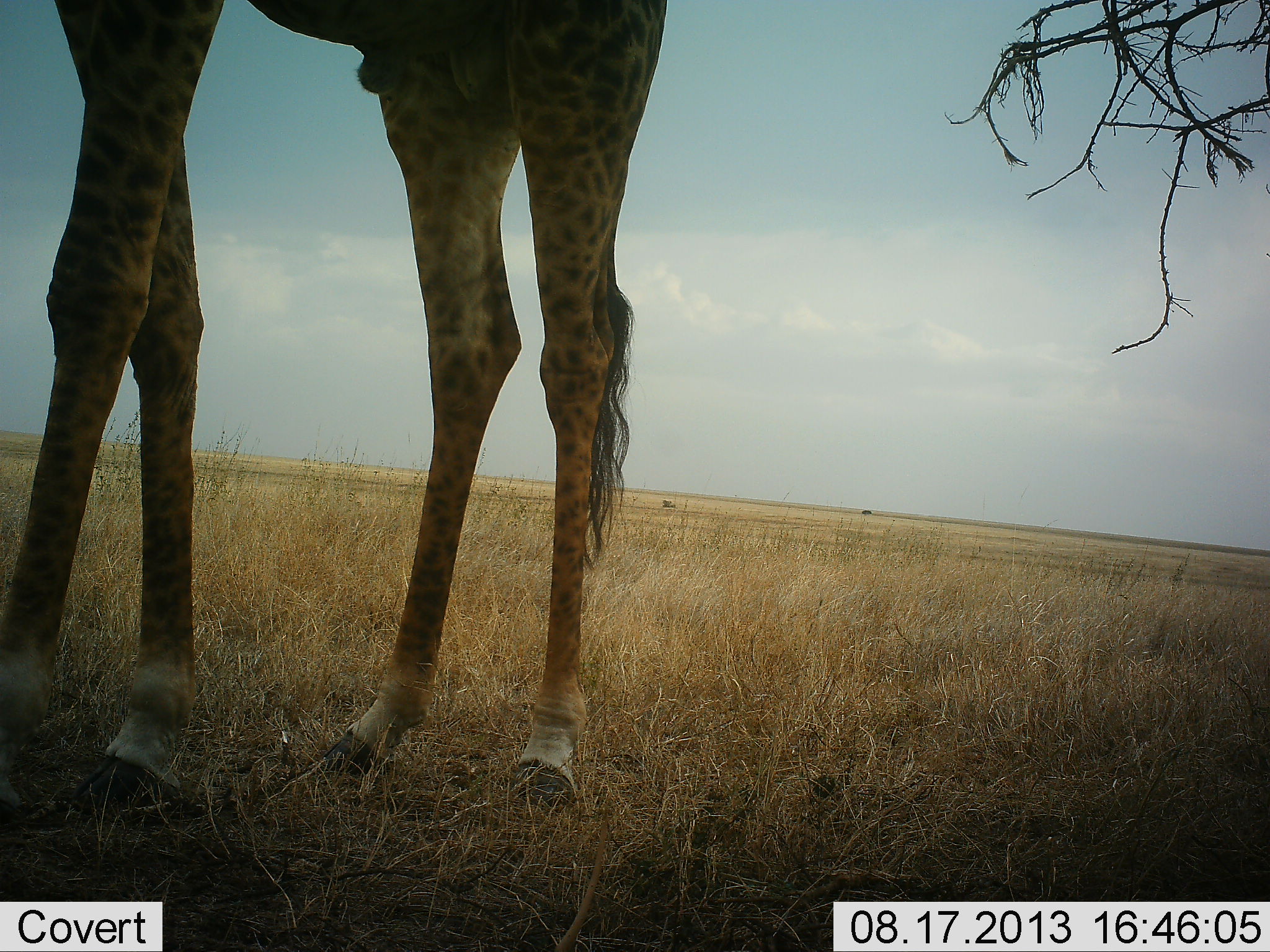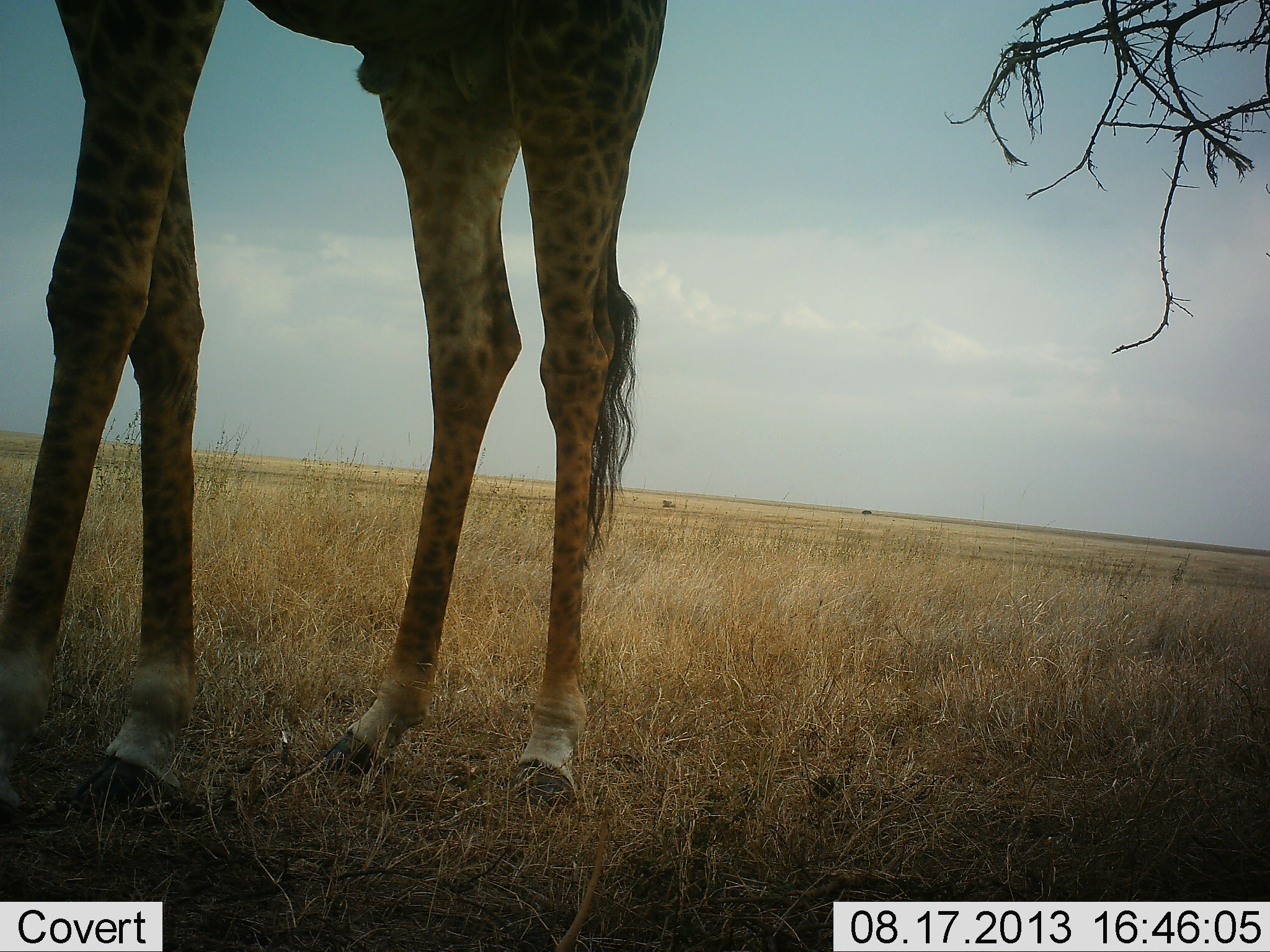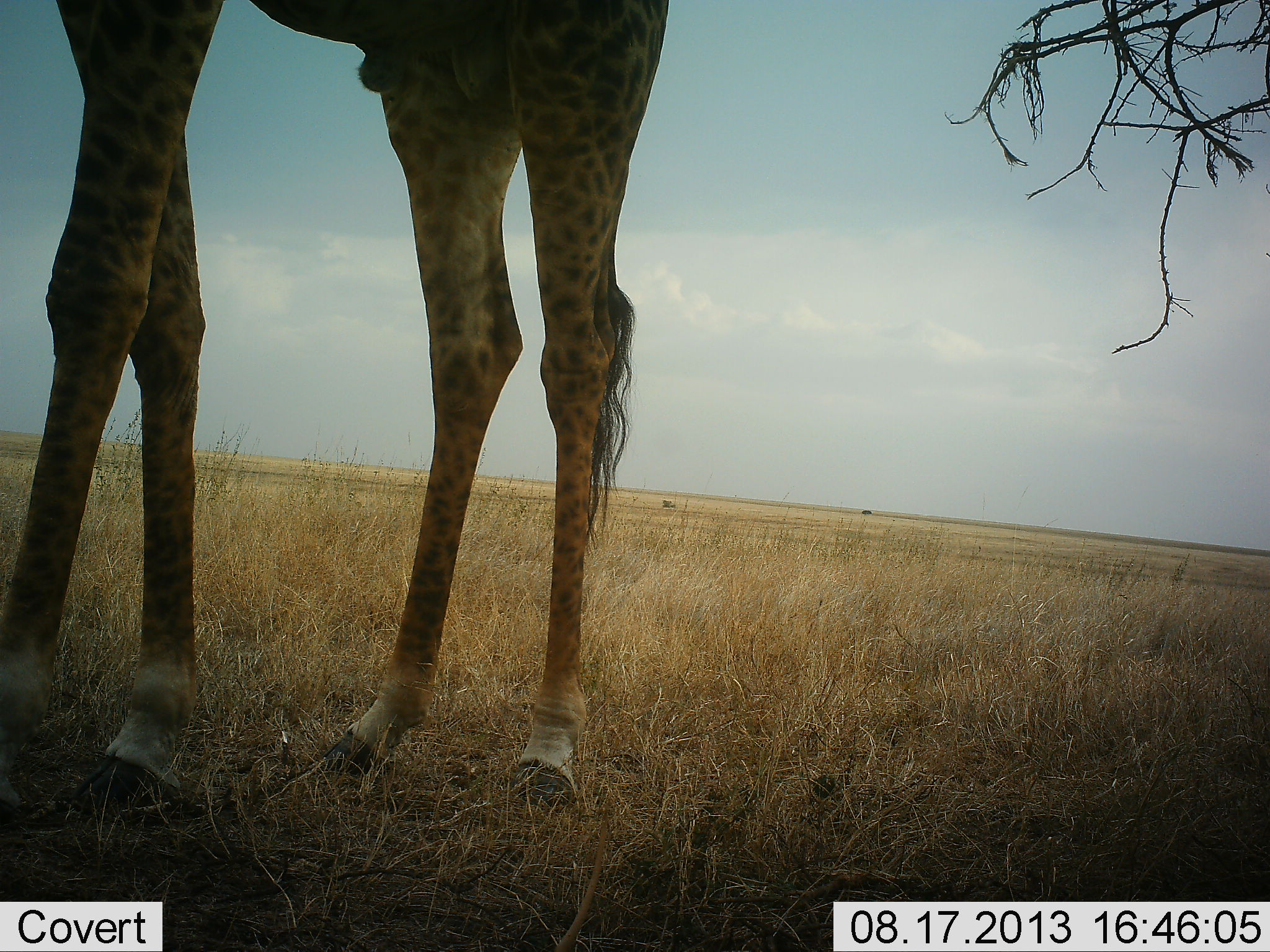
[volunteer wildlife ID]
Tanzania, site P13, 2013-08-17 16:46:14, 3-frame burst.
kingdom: Animalia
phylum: Chordata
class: Mammalia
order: Artiodactyla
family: Giraffidae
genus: Giraffa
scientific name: Giraffa camelopardalis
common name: giraffe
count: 1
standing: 97%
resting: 0%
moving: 3%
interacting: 0%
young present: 0%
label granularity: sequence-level